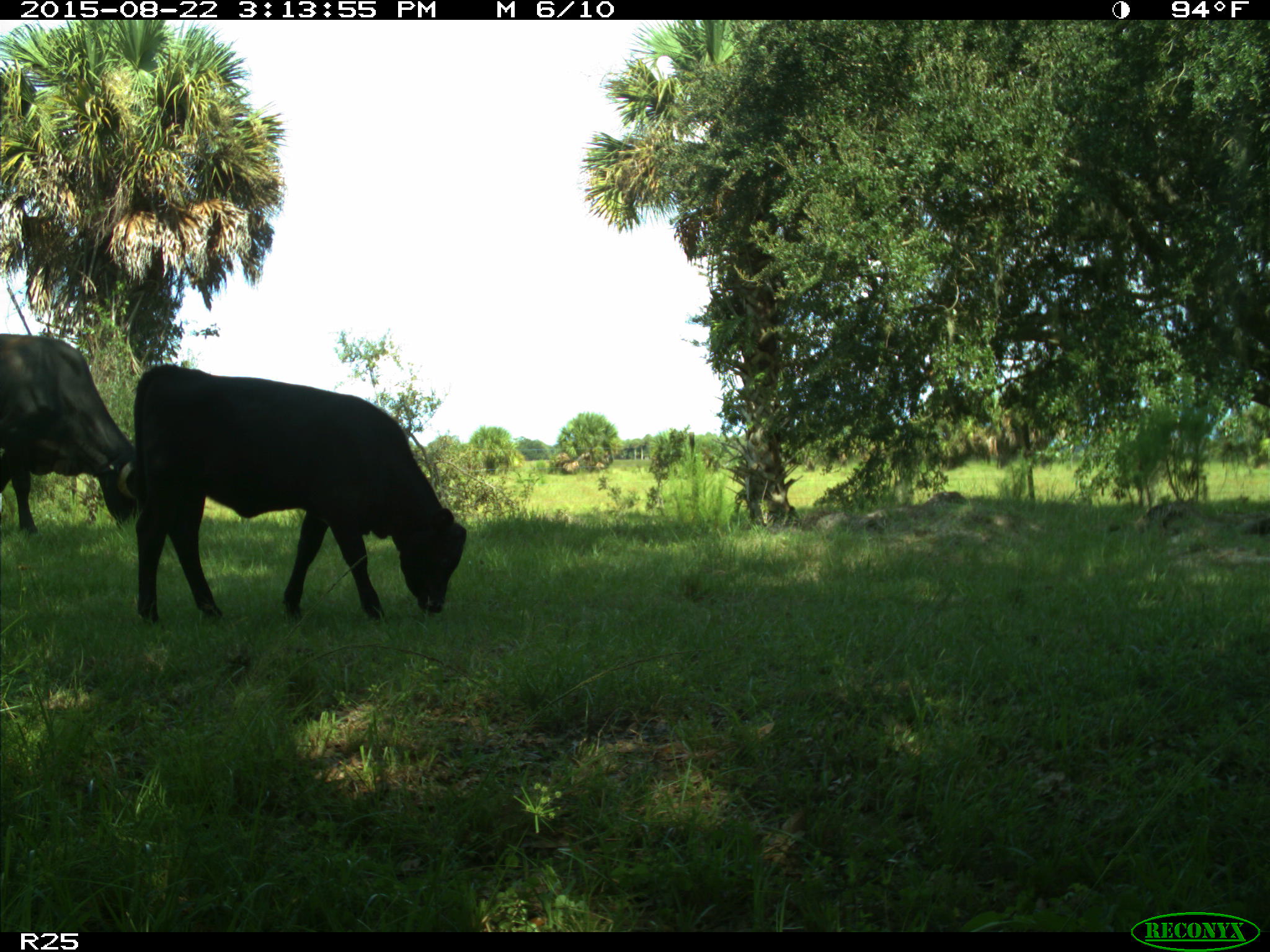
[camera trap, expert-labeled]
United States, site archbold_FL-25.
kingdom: Animalia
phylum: Chordata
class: Mammalia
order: Artiodactyla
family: Bovidae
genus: Bos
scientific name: Bos taurus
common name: domestic cow